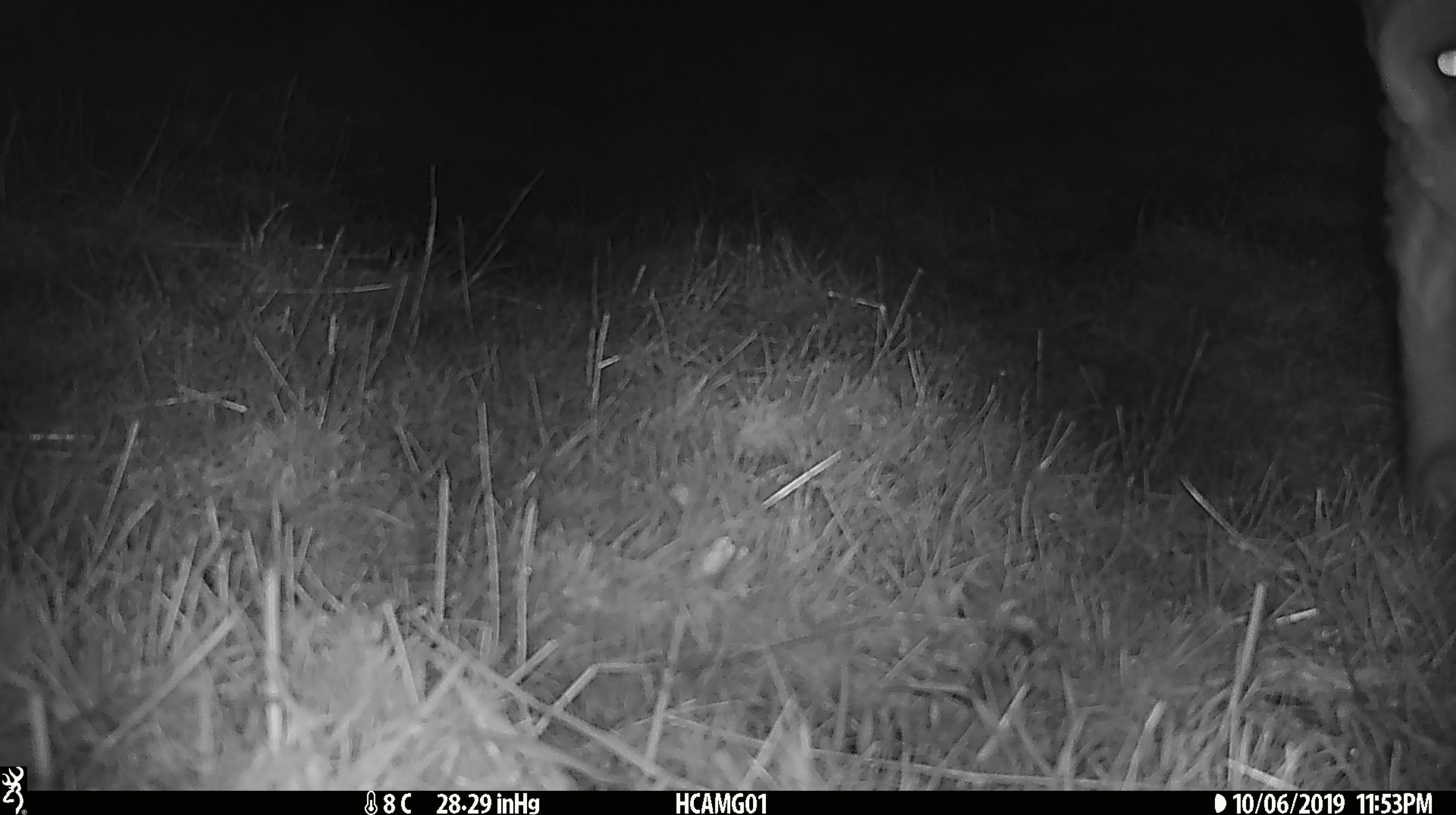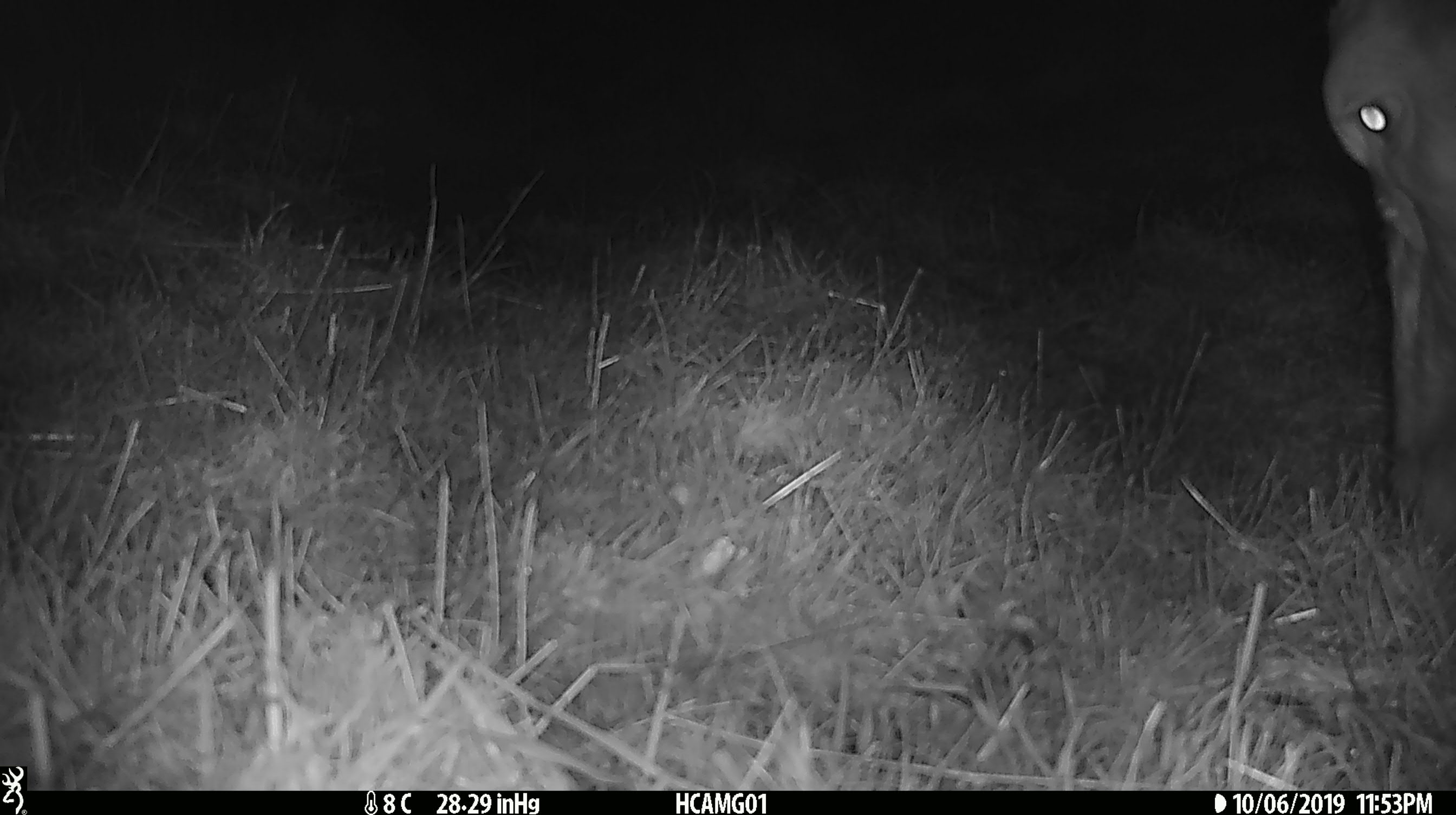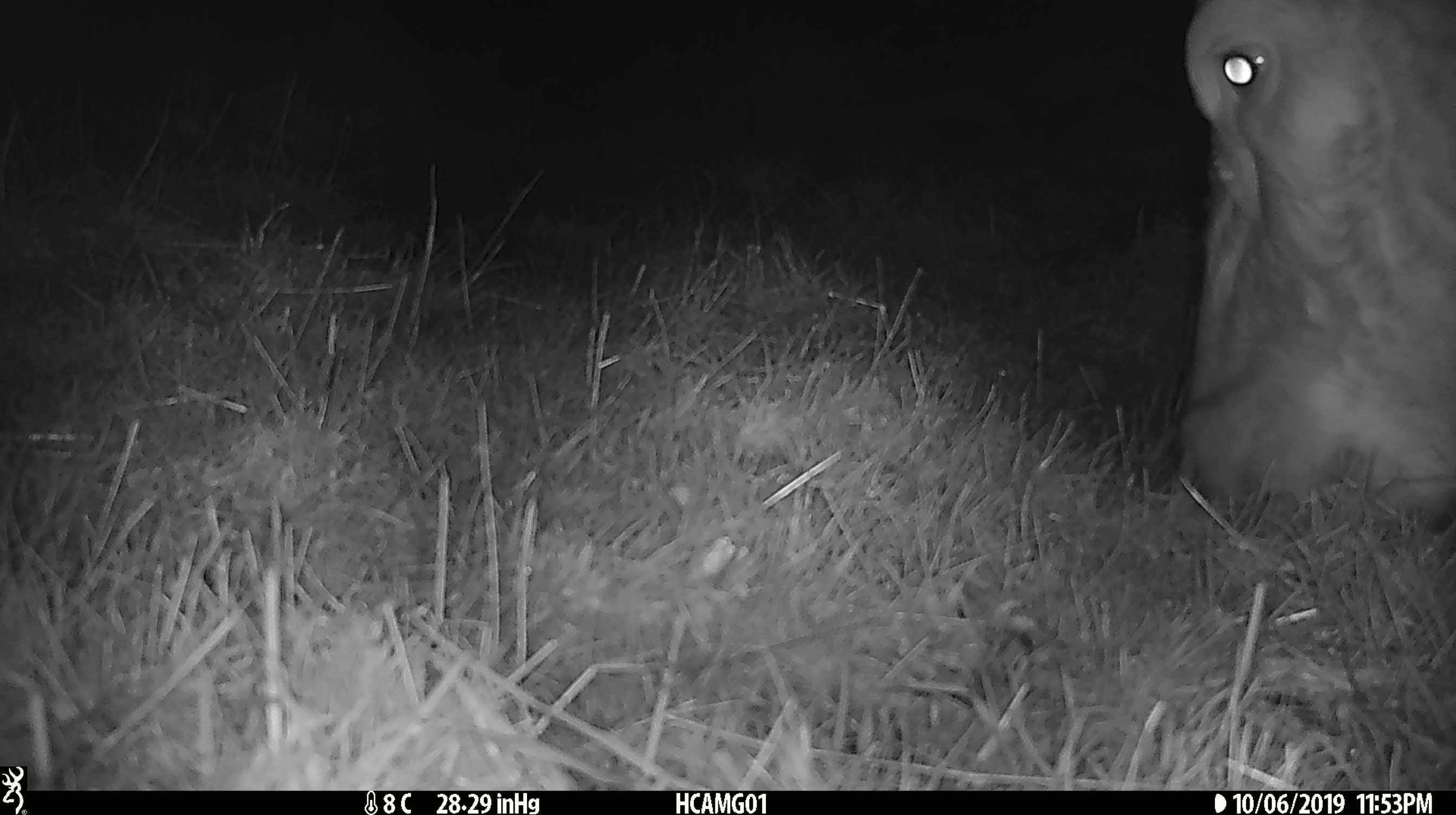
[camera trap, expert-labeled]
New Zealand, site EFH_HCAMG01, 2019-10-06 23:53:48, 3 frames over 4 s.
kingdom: Animalia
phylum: Chordata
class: Mammalia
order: Artiodactyla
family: Bovidae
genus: Bos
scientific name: Bos taurus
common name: domestic cow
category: cow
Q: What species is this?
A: Cow (domestic cow) (Bos taurus).